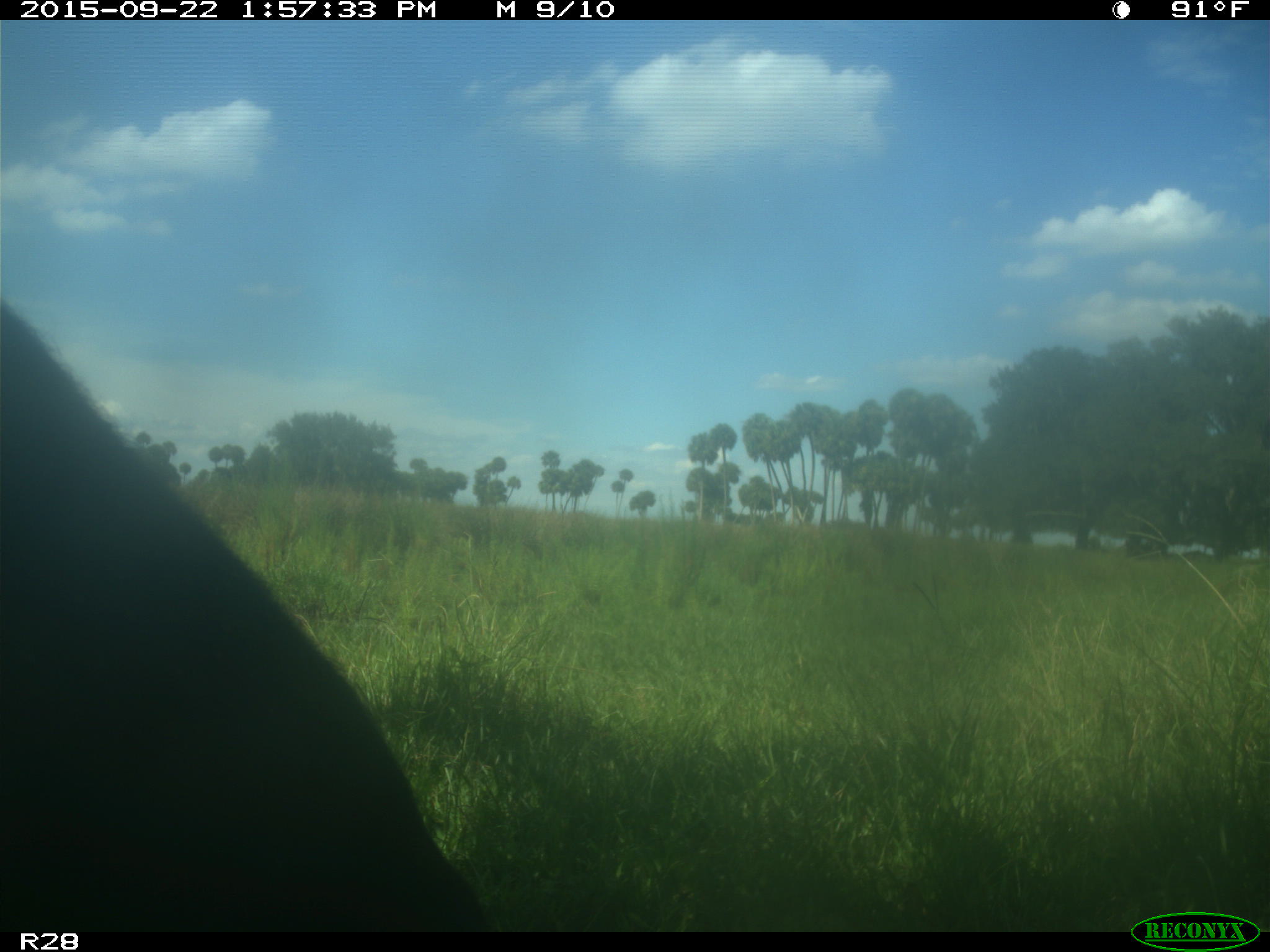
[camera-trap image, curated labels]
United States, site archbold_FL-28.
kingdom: Animalia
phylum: Chordata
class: Mammalia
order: Artiodactyla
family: Bovidae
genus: Bos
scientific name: Bos taurus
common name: domestic cow